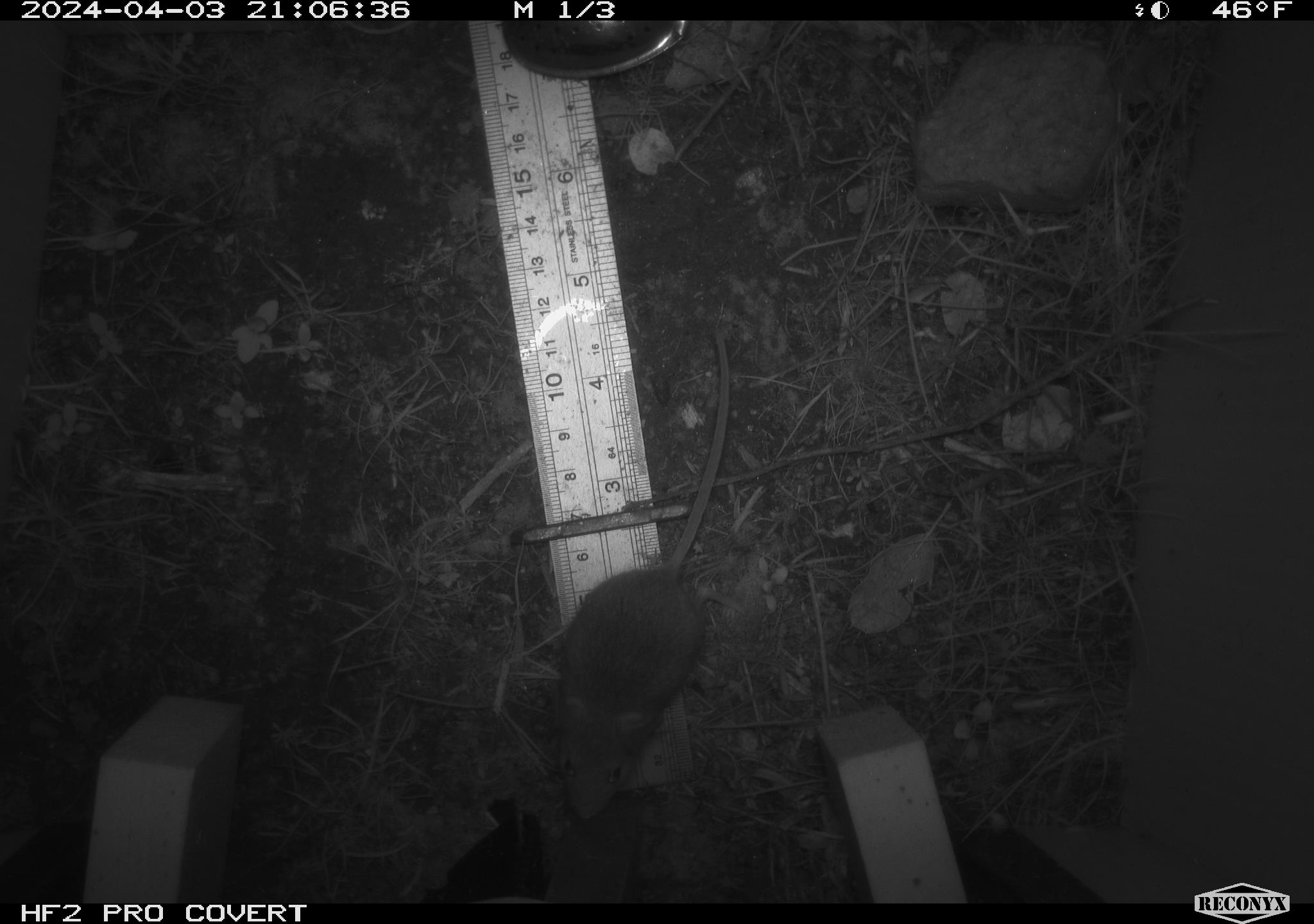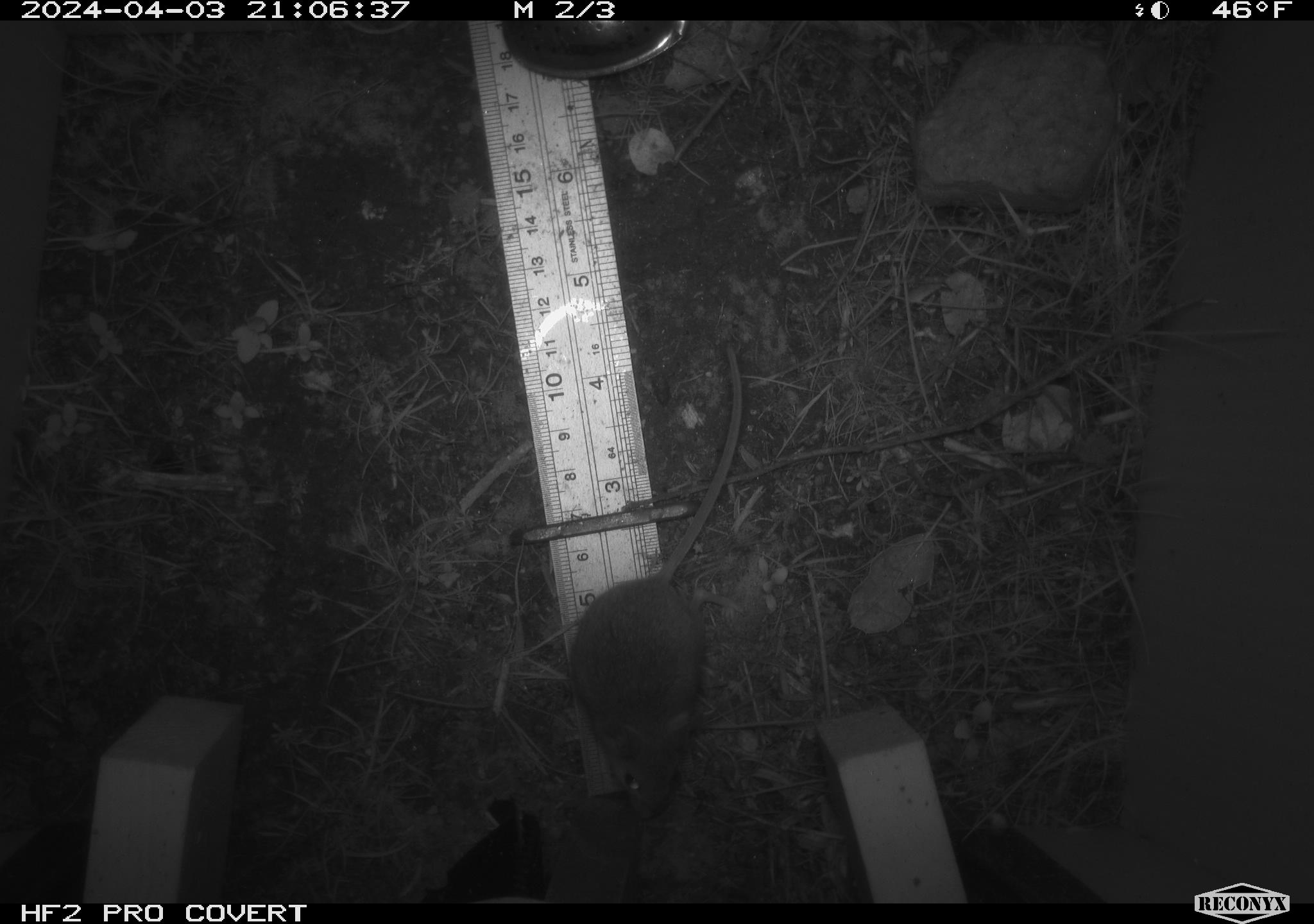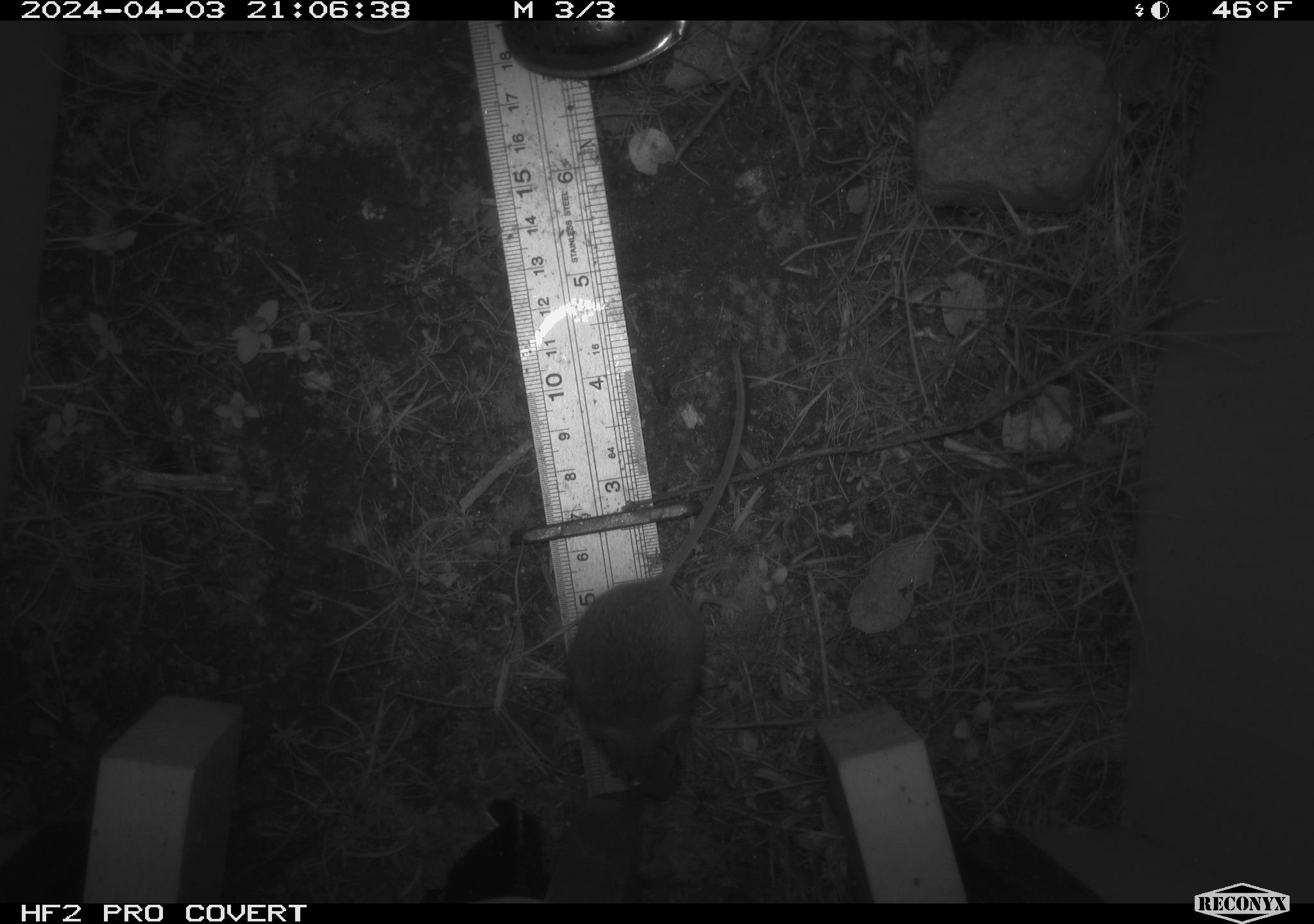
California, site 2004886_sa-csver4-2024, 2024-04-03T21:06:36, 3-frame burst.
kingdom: Animalia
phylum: Chordata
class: Mammalia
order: Rodentia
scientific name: Rodentia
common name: mouse species